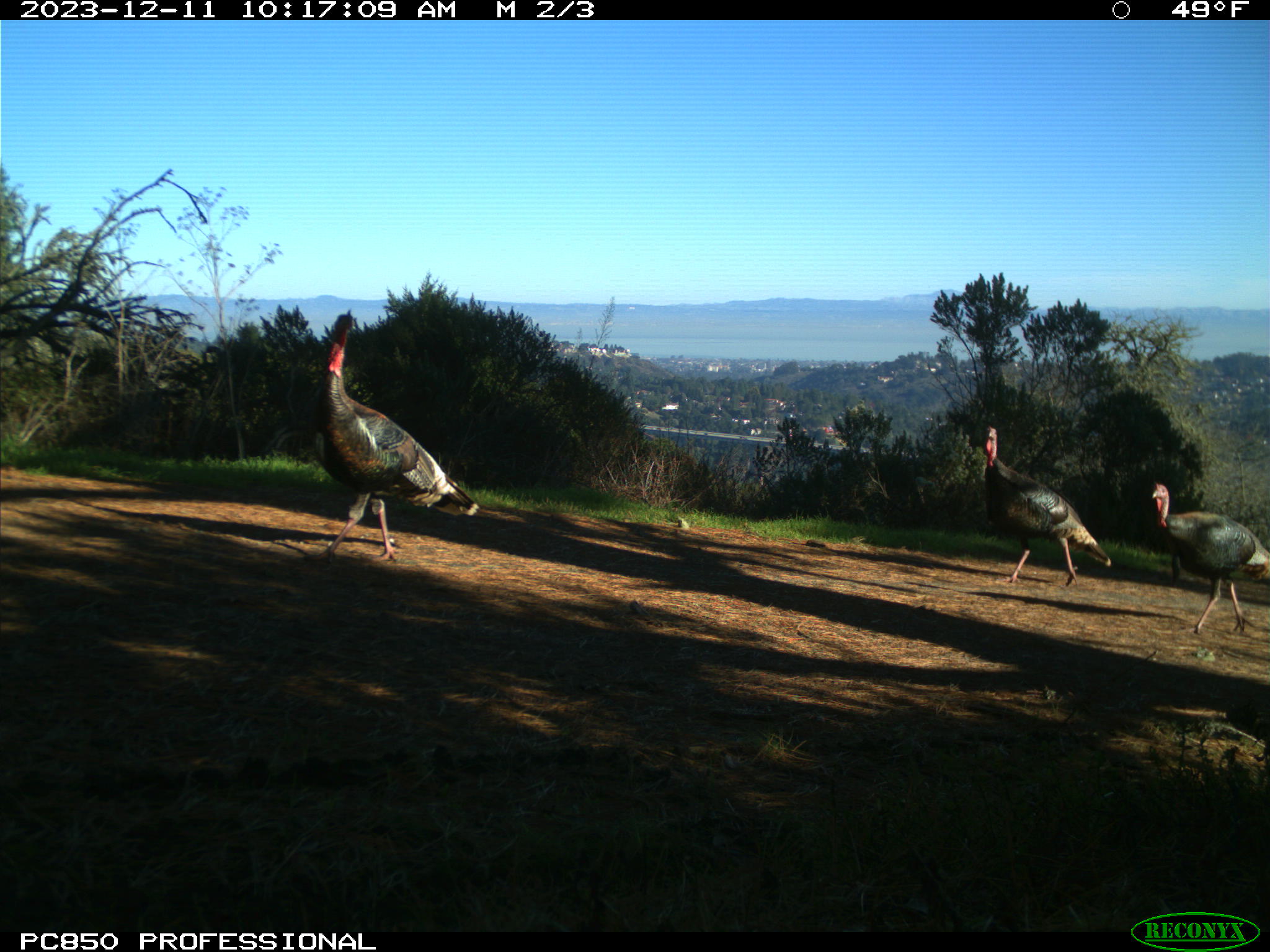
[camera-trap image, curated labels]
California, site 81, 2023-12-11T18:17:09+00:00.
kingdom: Animalia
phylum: Chordata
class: Aves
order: Galliformes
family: Phasianidae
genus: Meleagris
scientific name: Meleagris gallopavo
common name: turkey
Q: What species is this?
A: Turkey (Meleagris gallopavo).